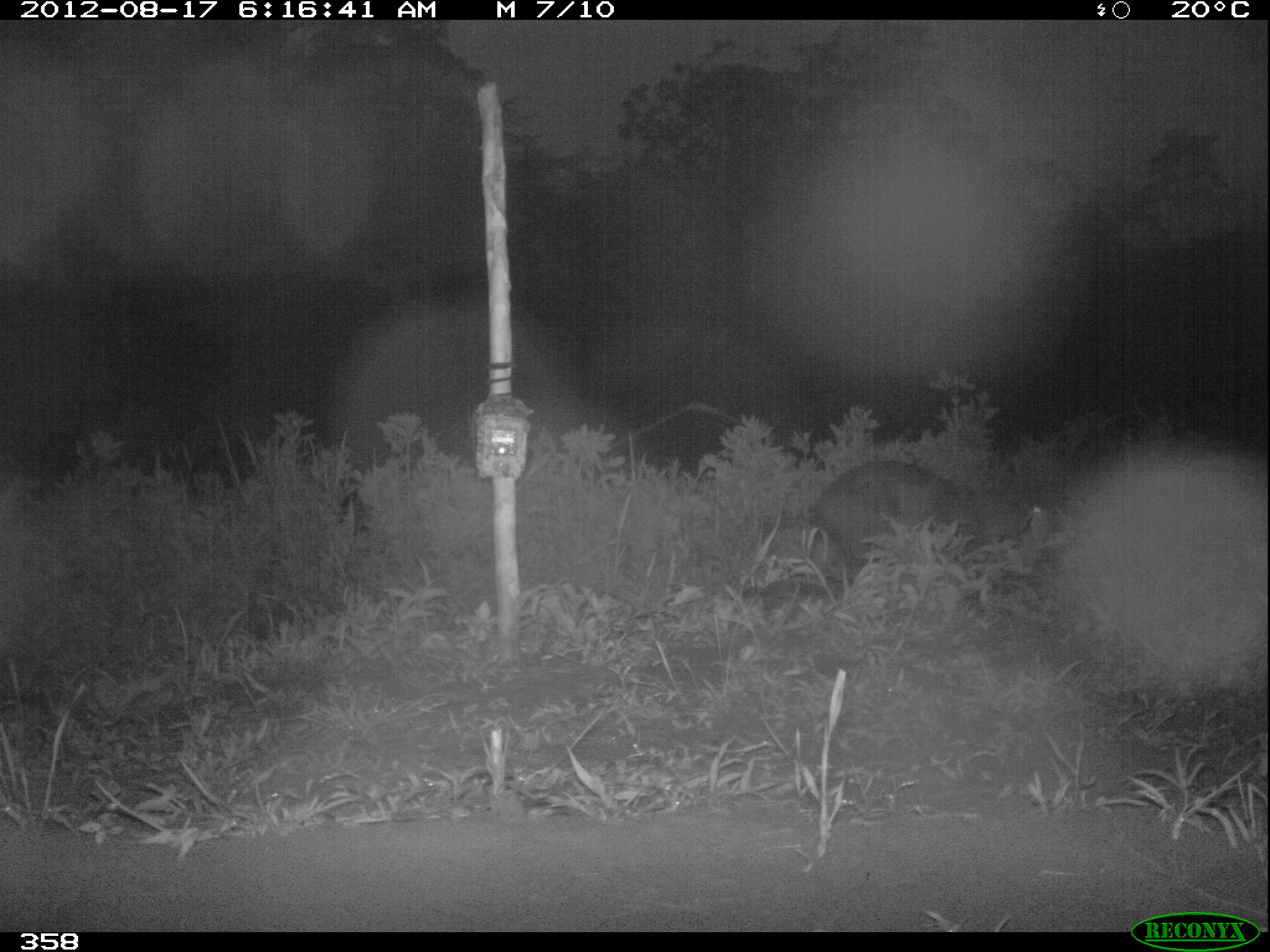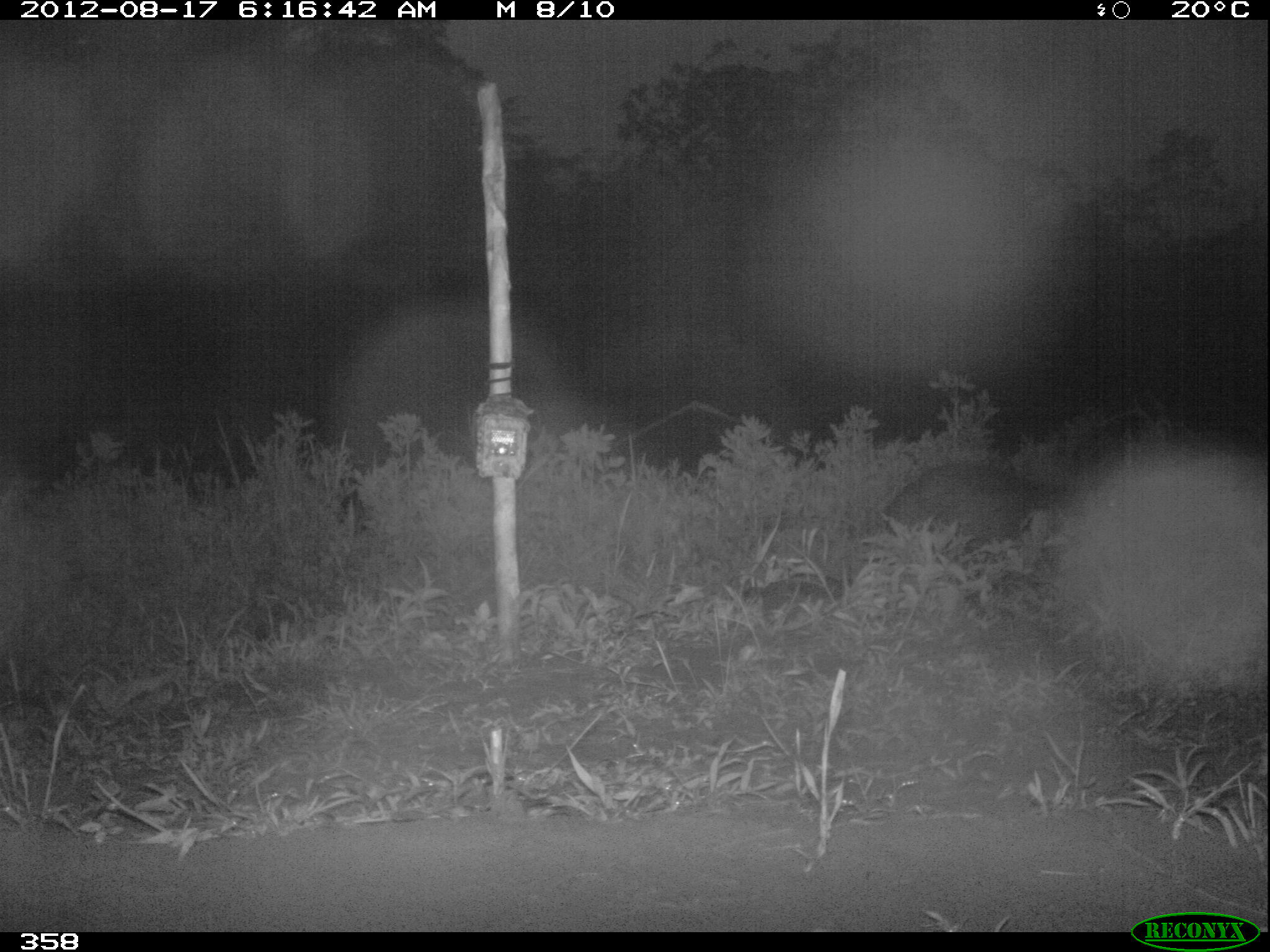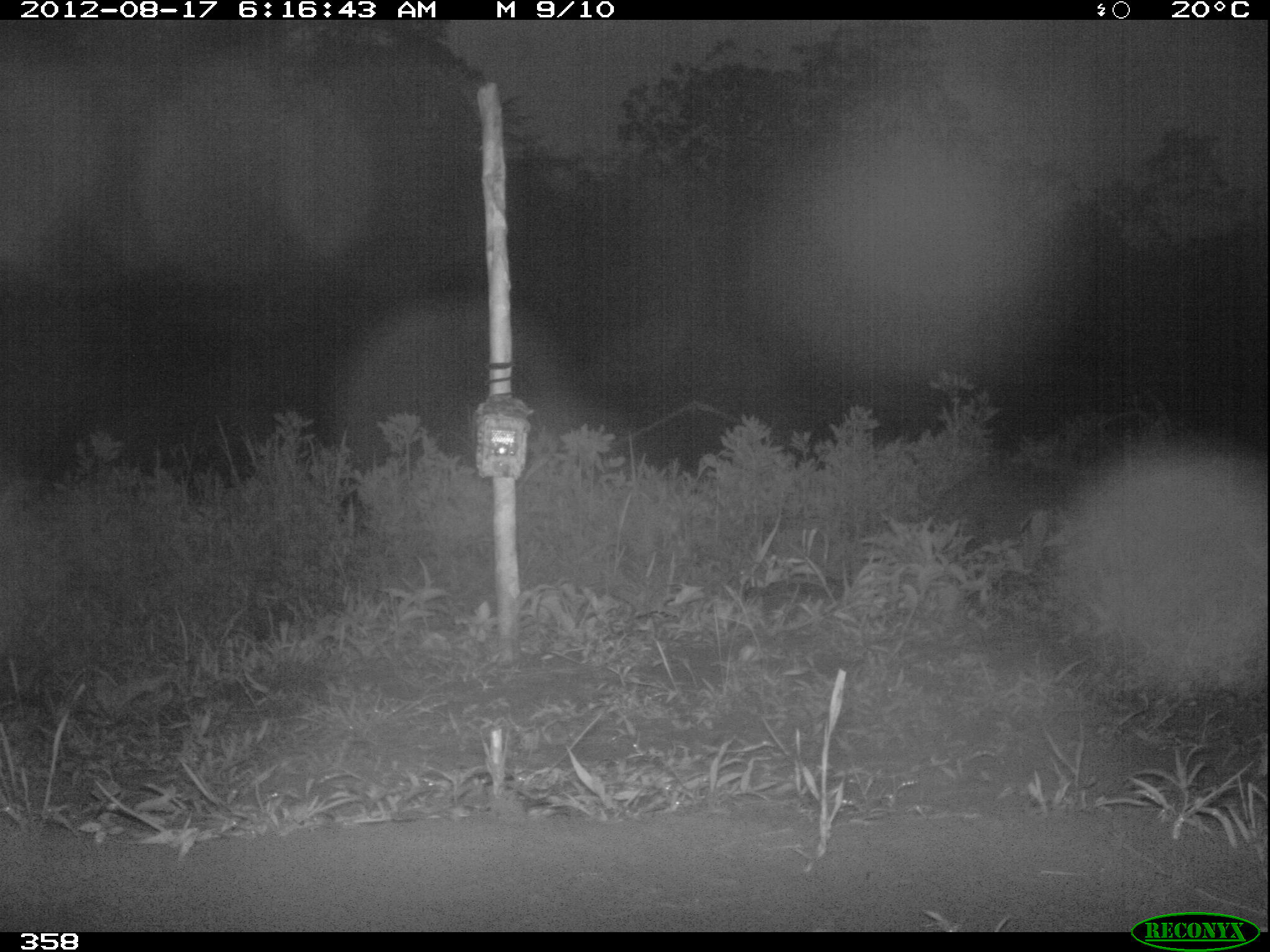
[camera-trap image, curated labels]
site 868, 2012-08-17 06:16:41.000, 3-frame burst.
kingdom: Animalia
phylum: Chordata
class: Mammalia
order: Rodentia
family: Caviidae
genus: Hydrochoerus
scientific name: Hydrochoerus hydrochaeris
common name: capybara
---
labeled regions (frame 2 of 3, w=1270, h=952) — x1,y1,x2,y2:
hydrochoerus hydrochaeris: 885,463,1064,543